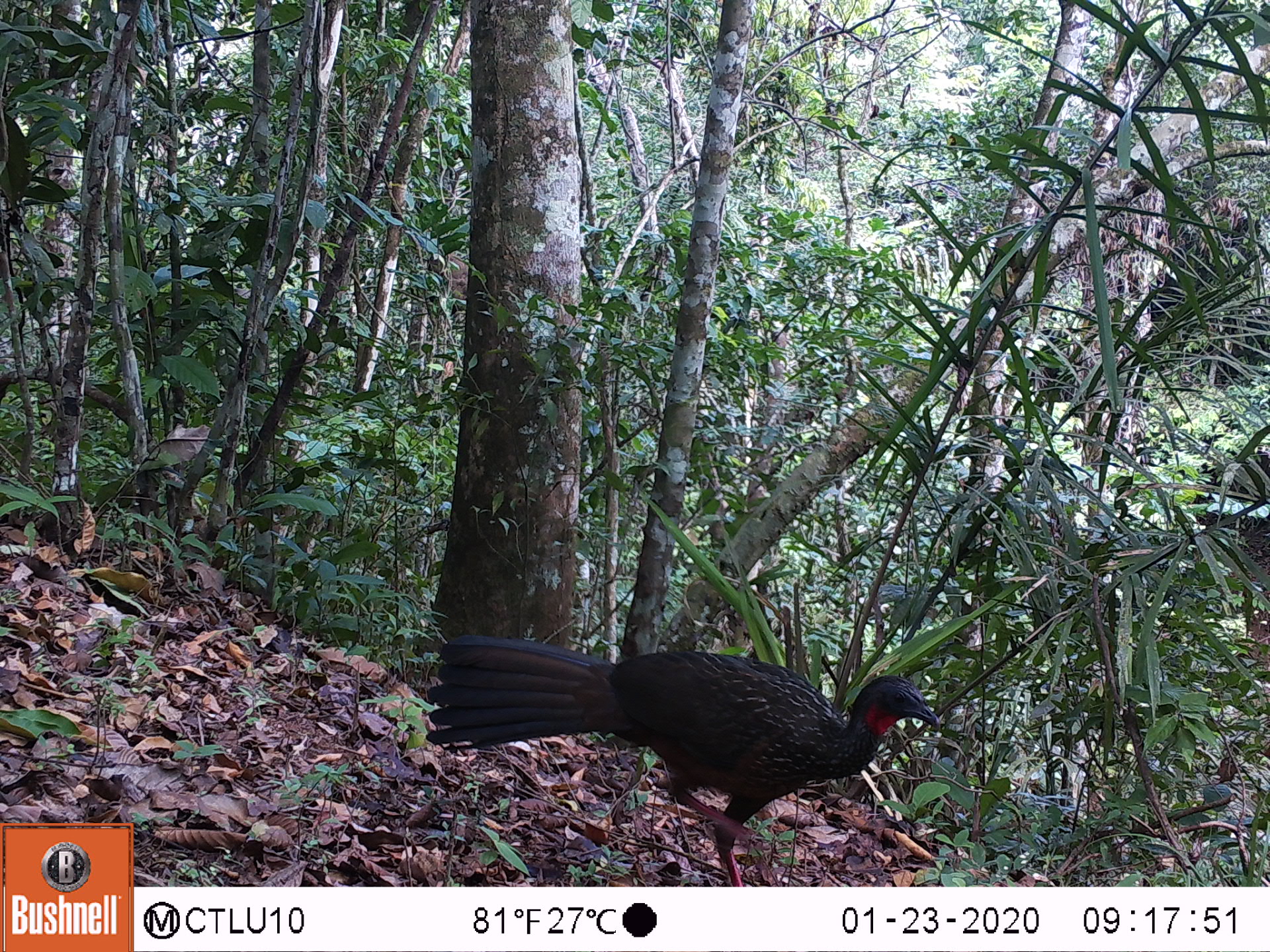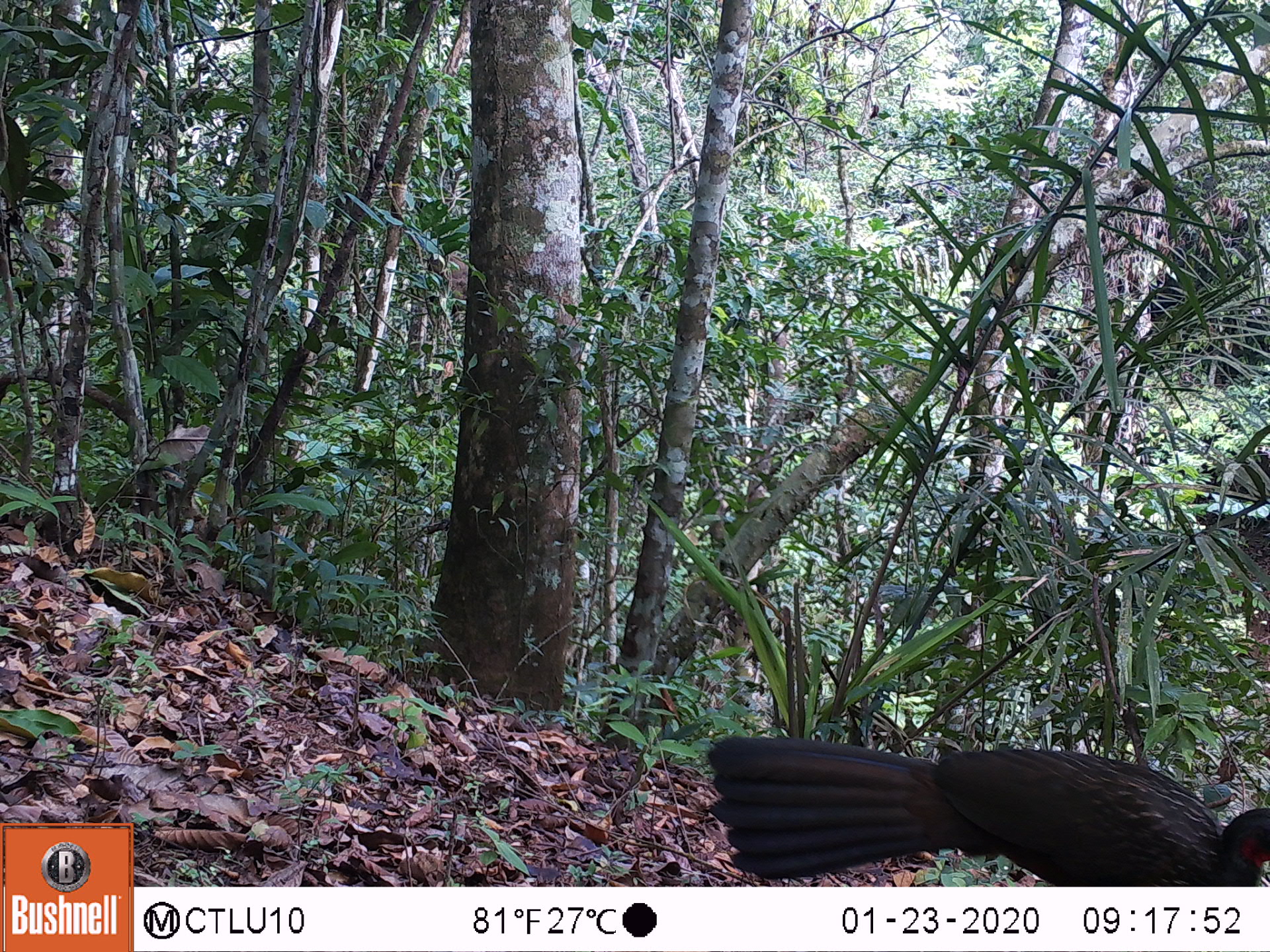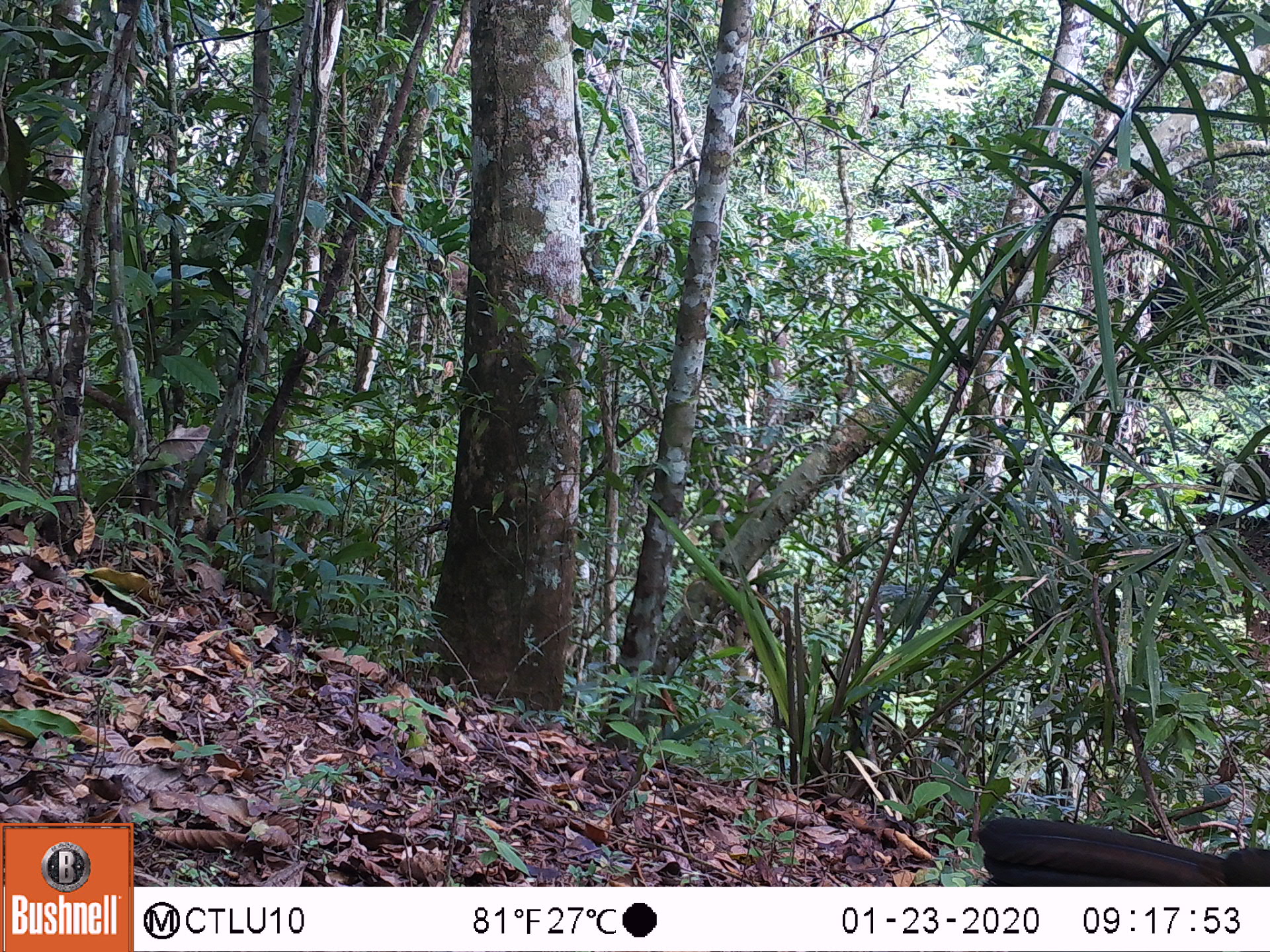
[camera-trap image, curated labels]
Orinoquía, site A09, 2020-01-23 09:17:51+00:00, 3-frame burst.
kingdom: Animalia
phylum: Chordata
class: Aves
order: Galliformes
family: Cracidae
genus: Penelope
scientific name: Penelope jacquacu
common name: spix's guan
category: spixs guan